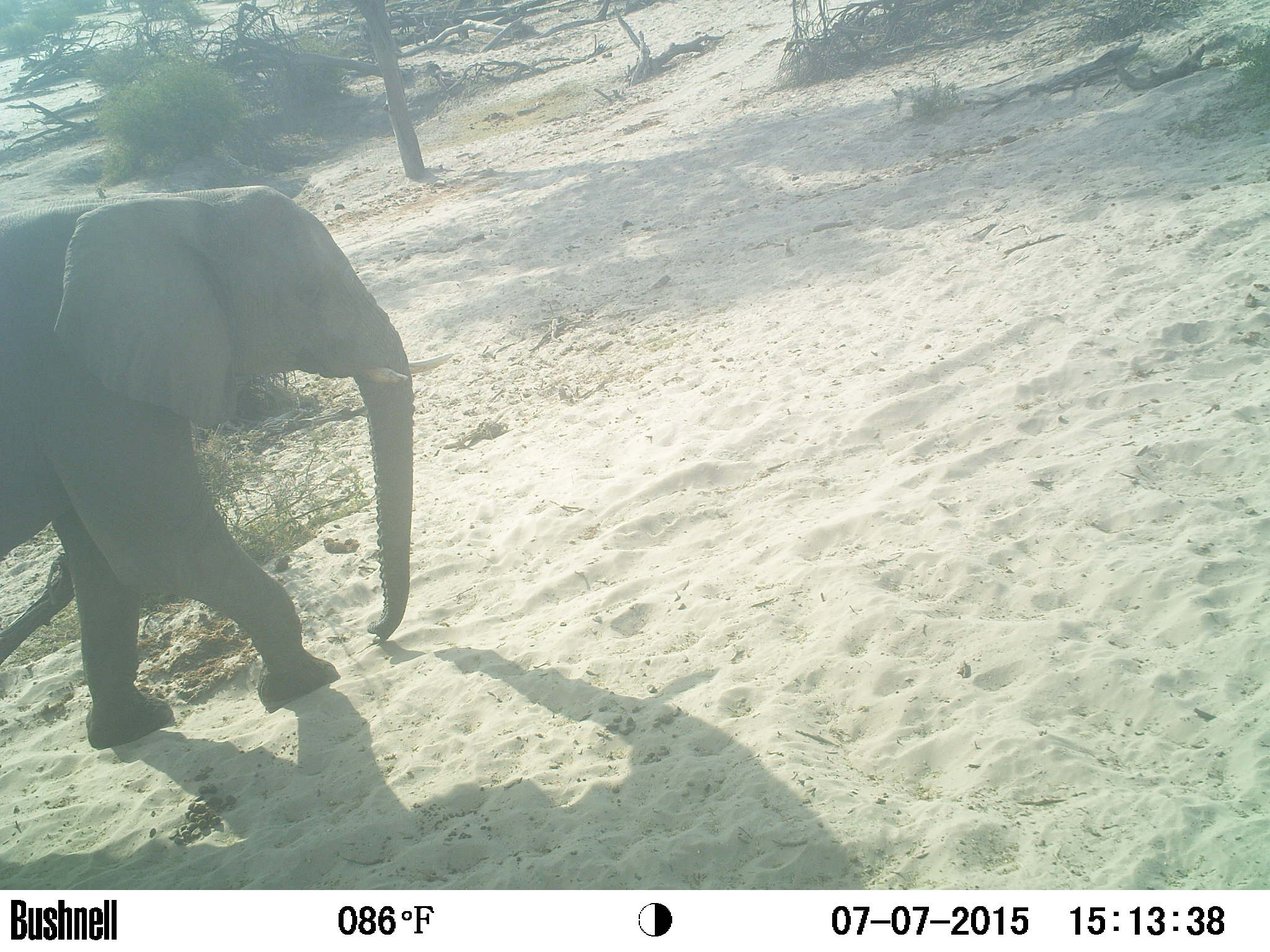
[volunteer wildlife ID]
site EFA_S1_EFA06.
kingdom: Animalia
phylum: Chordata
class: Mammalia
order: Proboscidea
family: Elephantidae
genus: Loxodonta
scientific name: Loxodonta africana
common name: african bush elephant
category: elephant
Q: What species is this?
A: Elephant (african bush elephant) (Loxodonta africana).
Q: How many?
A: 1.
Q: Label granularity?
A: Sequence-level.